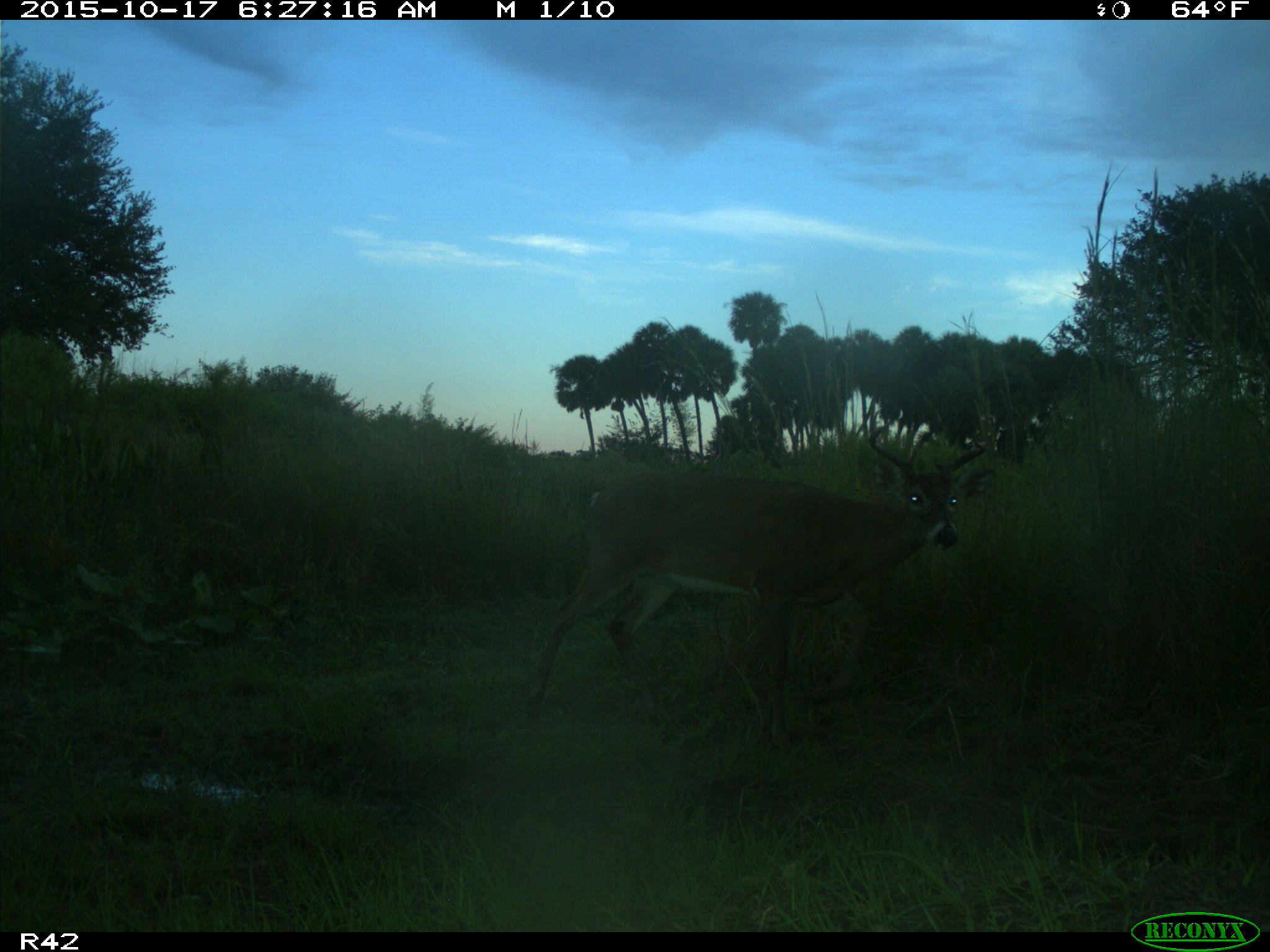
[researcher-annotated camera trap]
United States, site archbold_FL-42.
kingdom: Animalia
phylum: Chordata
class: Mammalia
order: Artiodactyla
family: Cervidae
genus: Odocoileus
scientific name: Odocoileus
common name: deer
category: unidentified deer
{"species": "unidentified deer (deer) (Odocoileus)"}